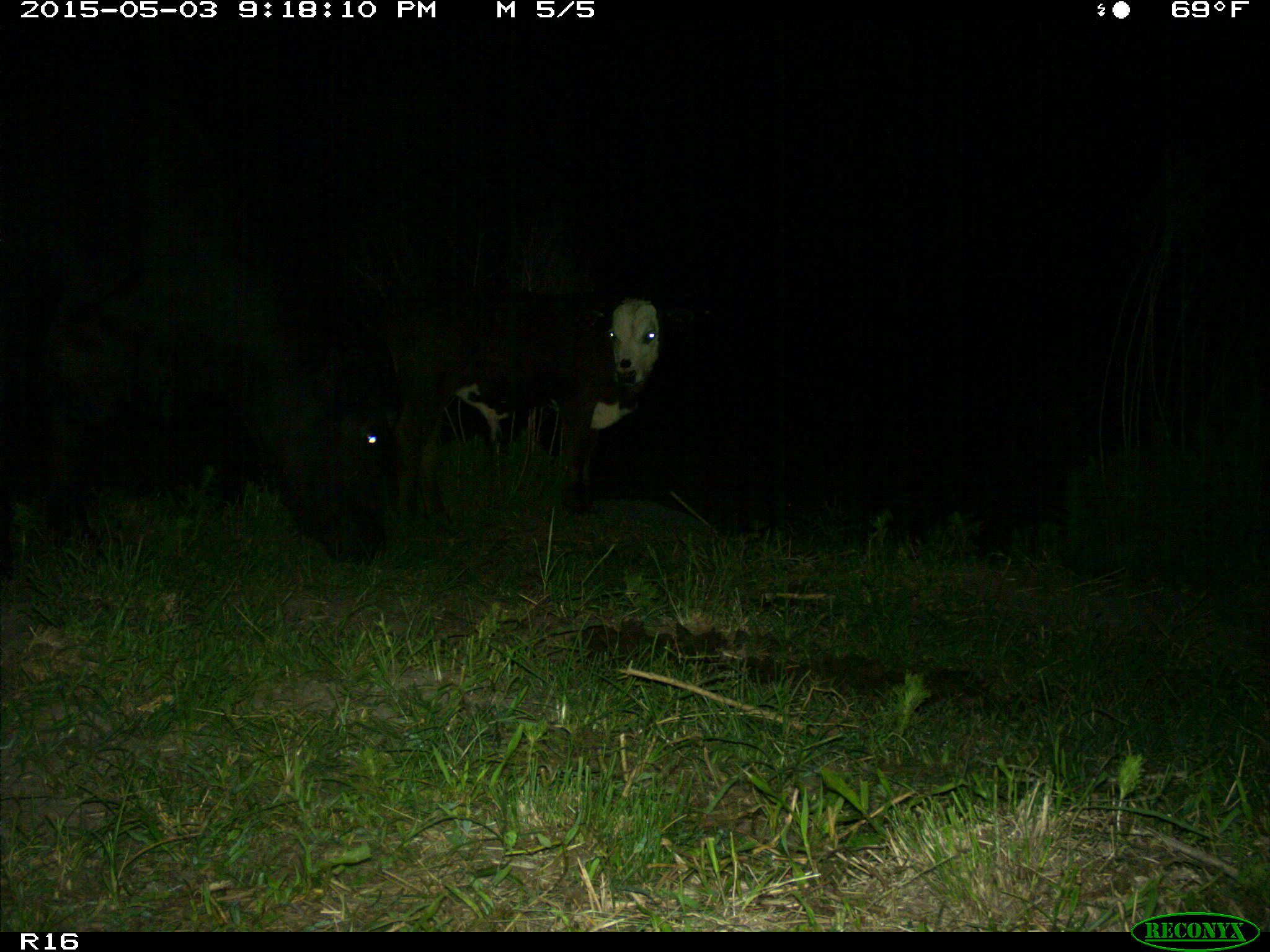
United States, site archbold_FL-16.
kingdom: Animalia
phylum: Chordata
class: Mammalia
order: Artiodactyla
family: Bovidae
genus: Bos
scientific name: Bos taurus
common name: domestic cow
Bos taurus (domestic cow).